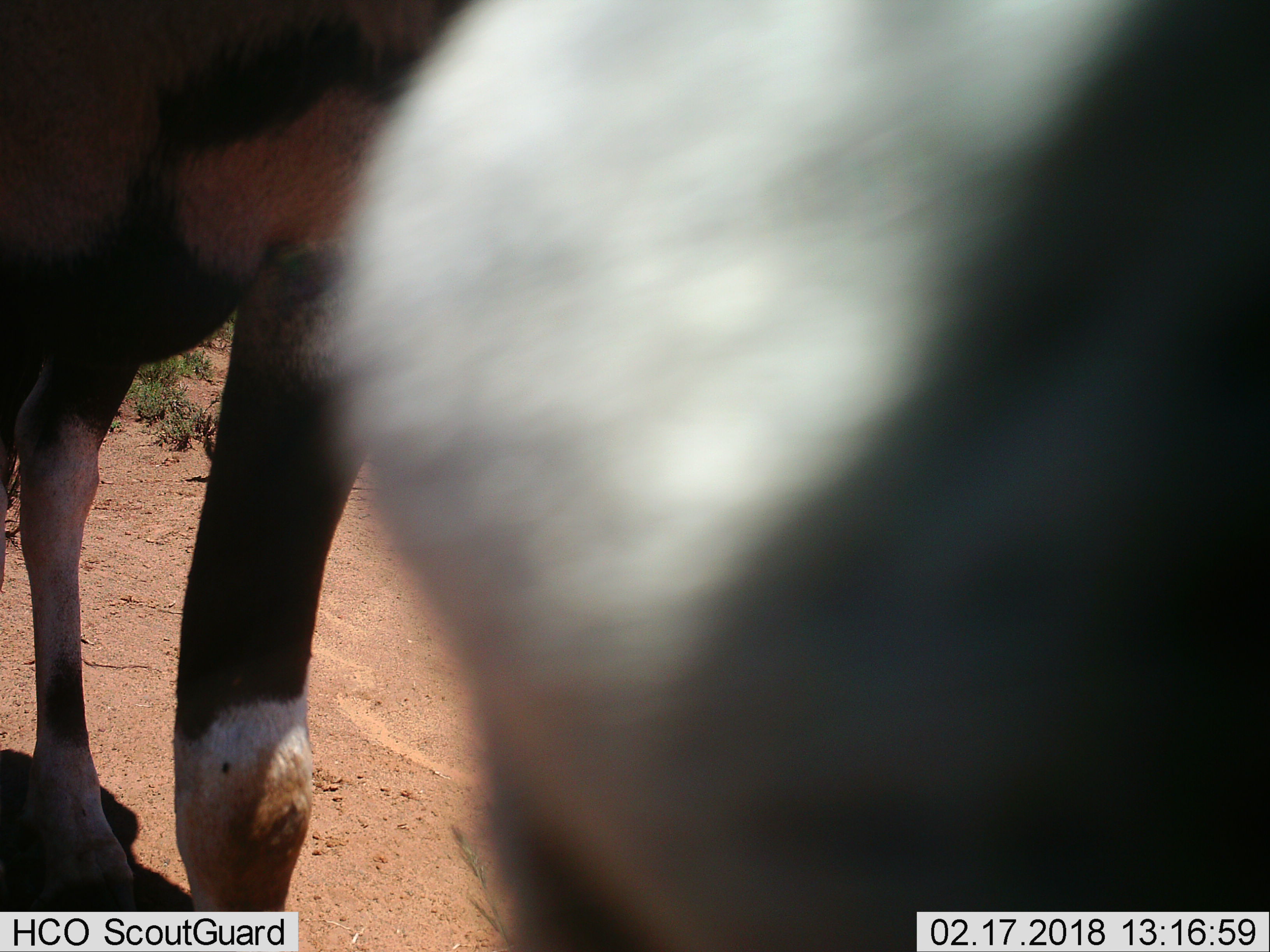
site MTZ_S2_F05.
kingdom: Animalia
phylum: Chordata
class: Mammalia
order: Artiodactyla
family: Bovidae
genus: Oryx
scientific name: Oryx gazella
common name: gemsbok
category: oryx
Oryx (gemsbok) (Oryx gazella), count 1. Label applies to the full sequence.